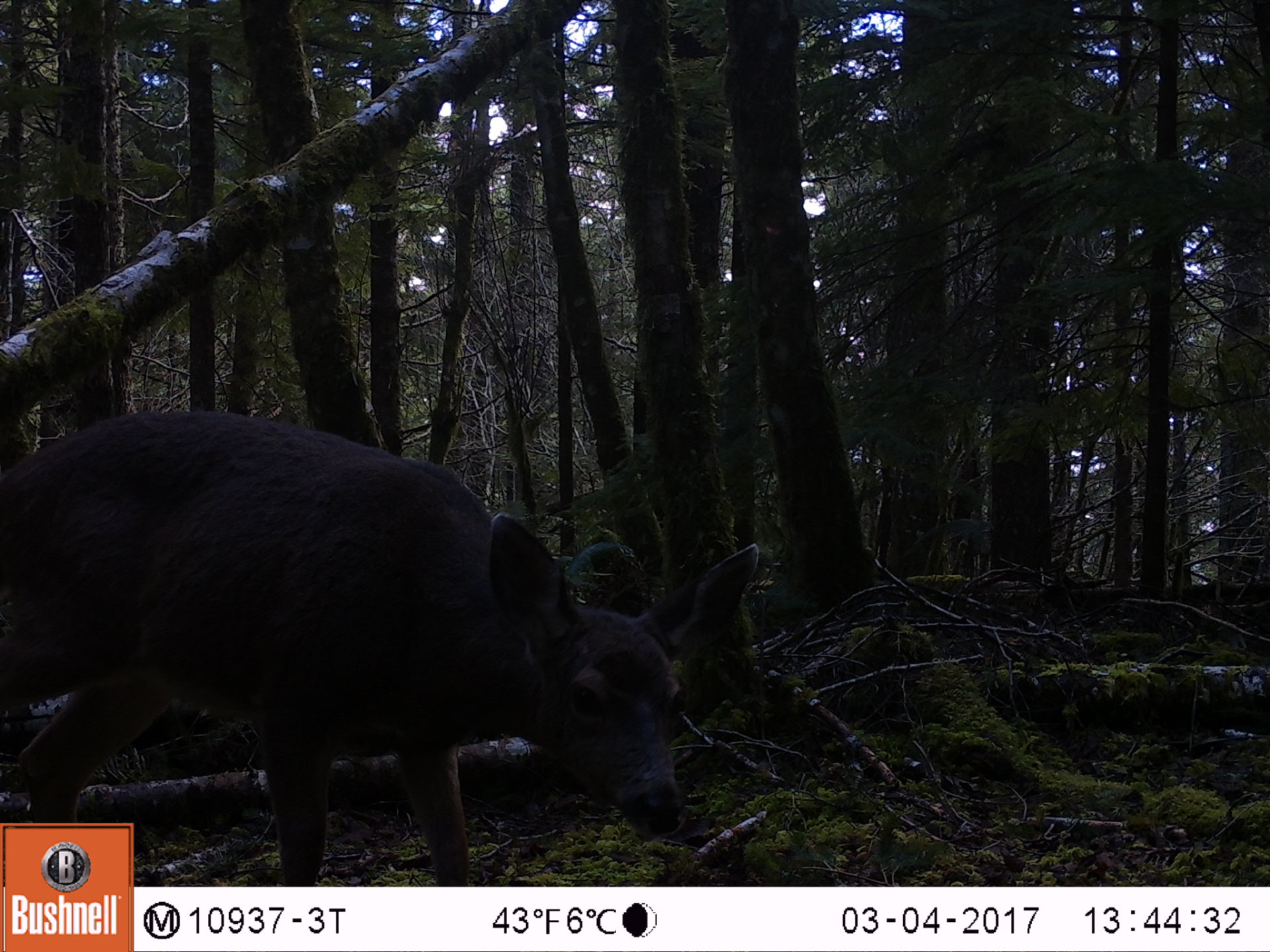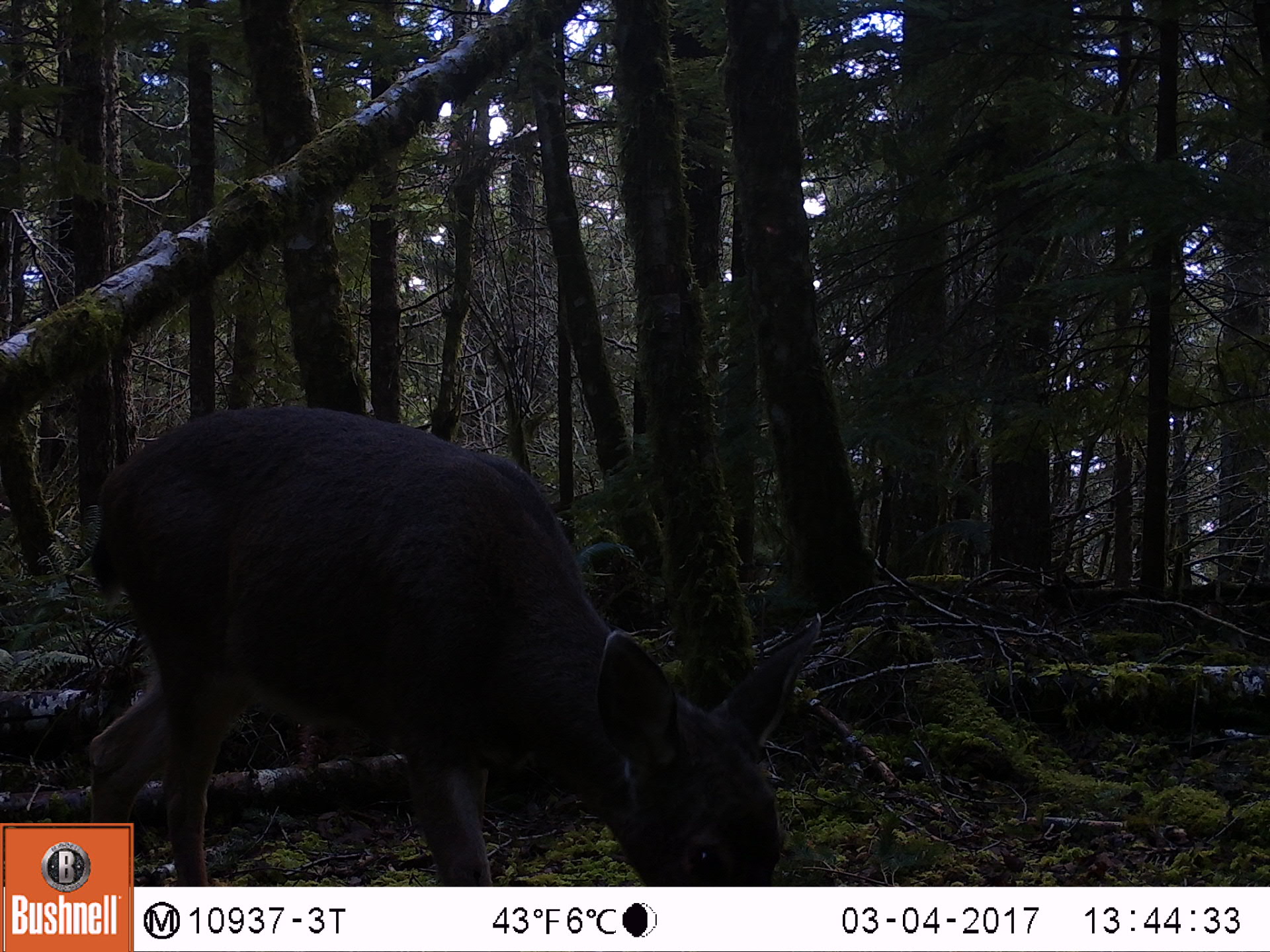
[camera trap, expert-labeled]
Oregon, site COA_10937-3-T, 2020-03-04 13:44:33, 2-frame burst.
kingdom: Animalia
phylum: Chordata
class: Mammalia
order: Artiodactyla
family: Cervidae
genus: Odocoileus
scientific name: Odocoileus hemionus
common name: black-tailed deer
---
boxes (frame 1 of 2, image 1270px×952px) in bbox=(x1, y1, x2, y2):
black-tailed deer: bbox=(142, 401, 772, 884)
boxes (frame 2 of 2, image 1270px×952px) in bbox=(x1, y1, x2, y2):
black-tailed deer: bbox=(75, 397, 832, 816)